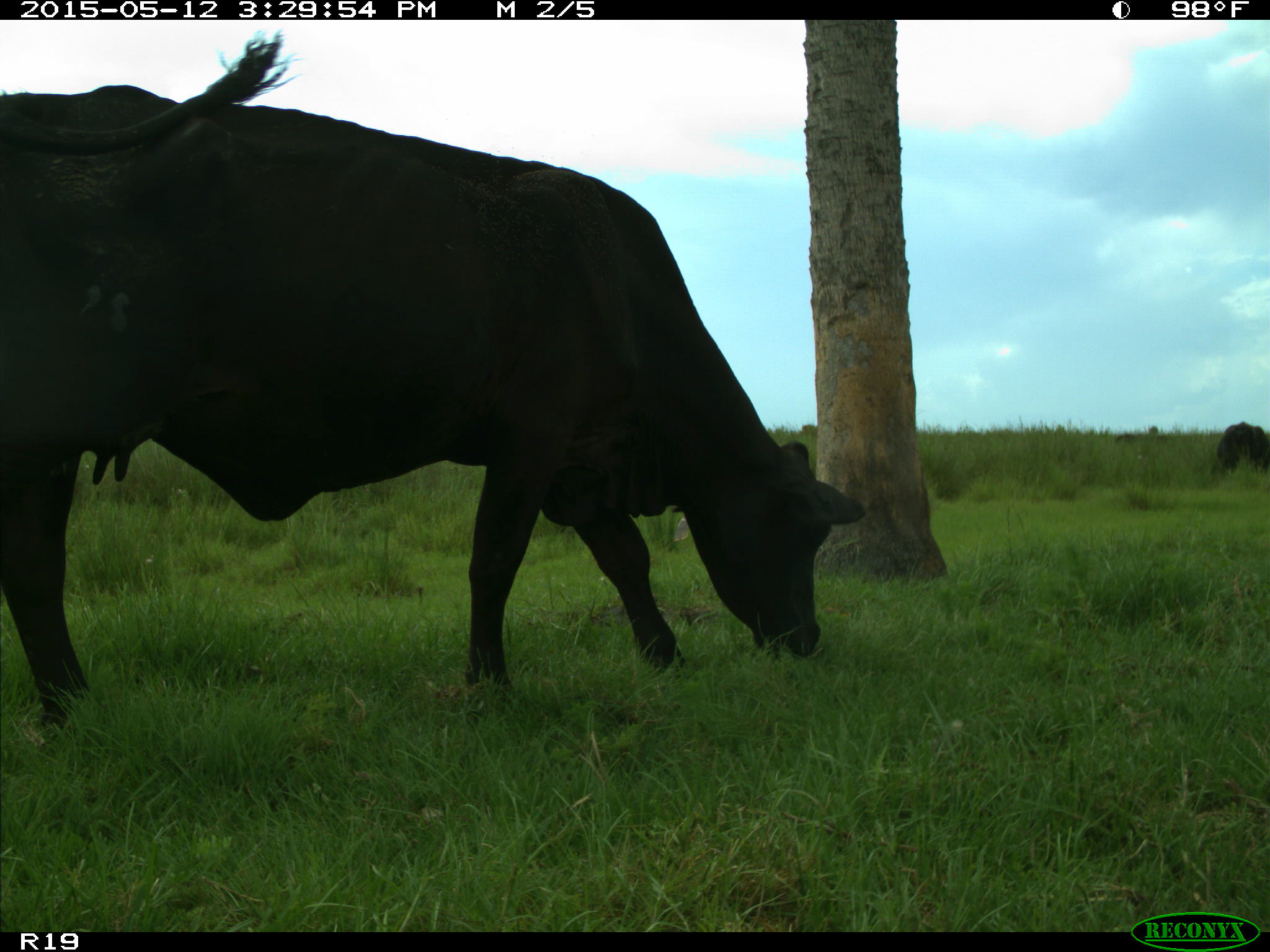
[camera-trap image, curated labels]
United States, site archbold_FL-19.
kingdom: Animalia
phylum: Chordata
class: Mammalia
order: Artiodactyla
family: Bovidae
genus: Bos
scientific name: Bos taurus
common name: domestic cow